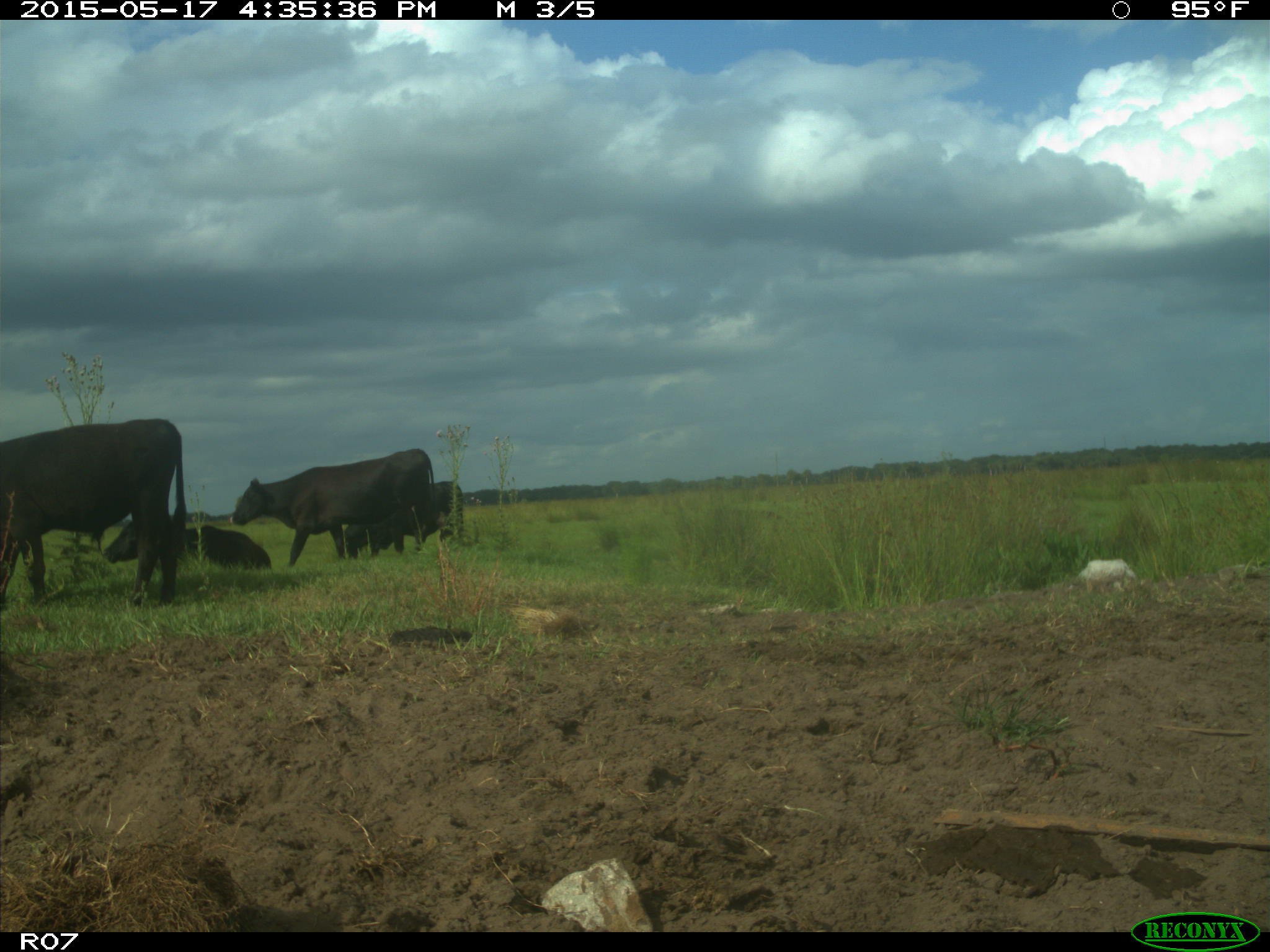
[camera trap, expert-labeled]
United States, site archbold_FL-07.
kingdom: Animalia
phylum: Chordata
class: Mammalia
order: Artiodactyla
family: Bovidae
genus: Bos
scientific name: Bos taurus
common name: domestic cow